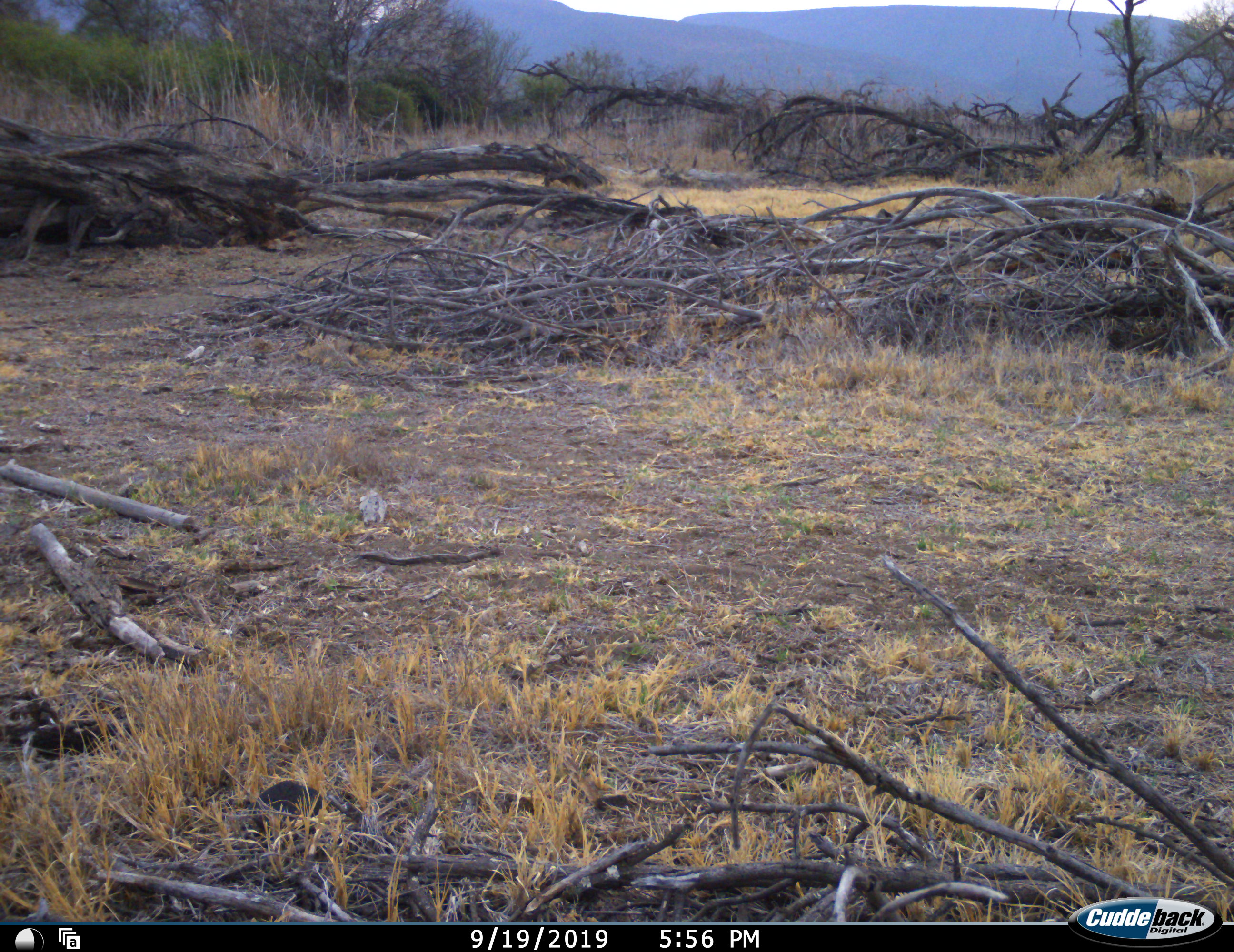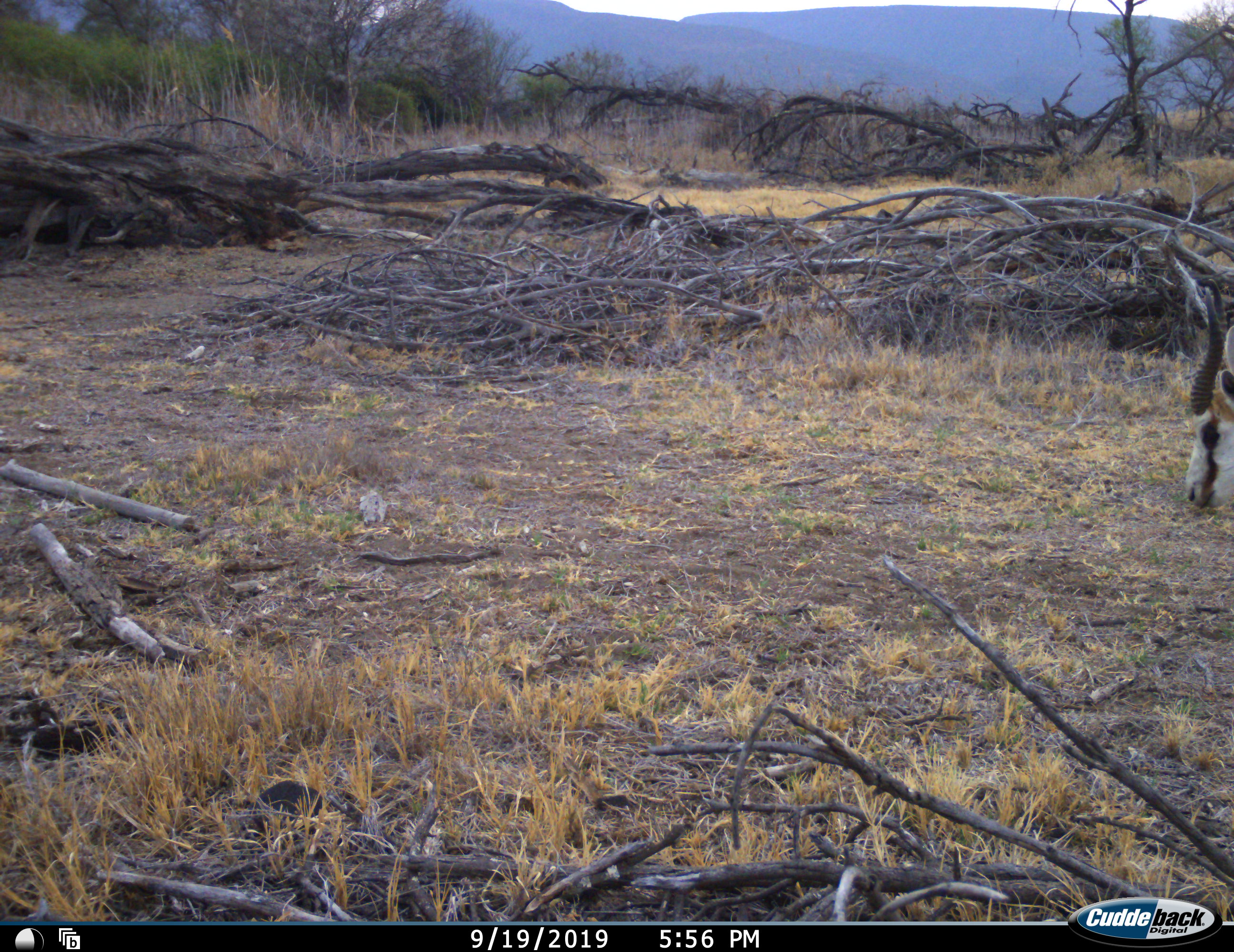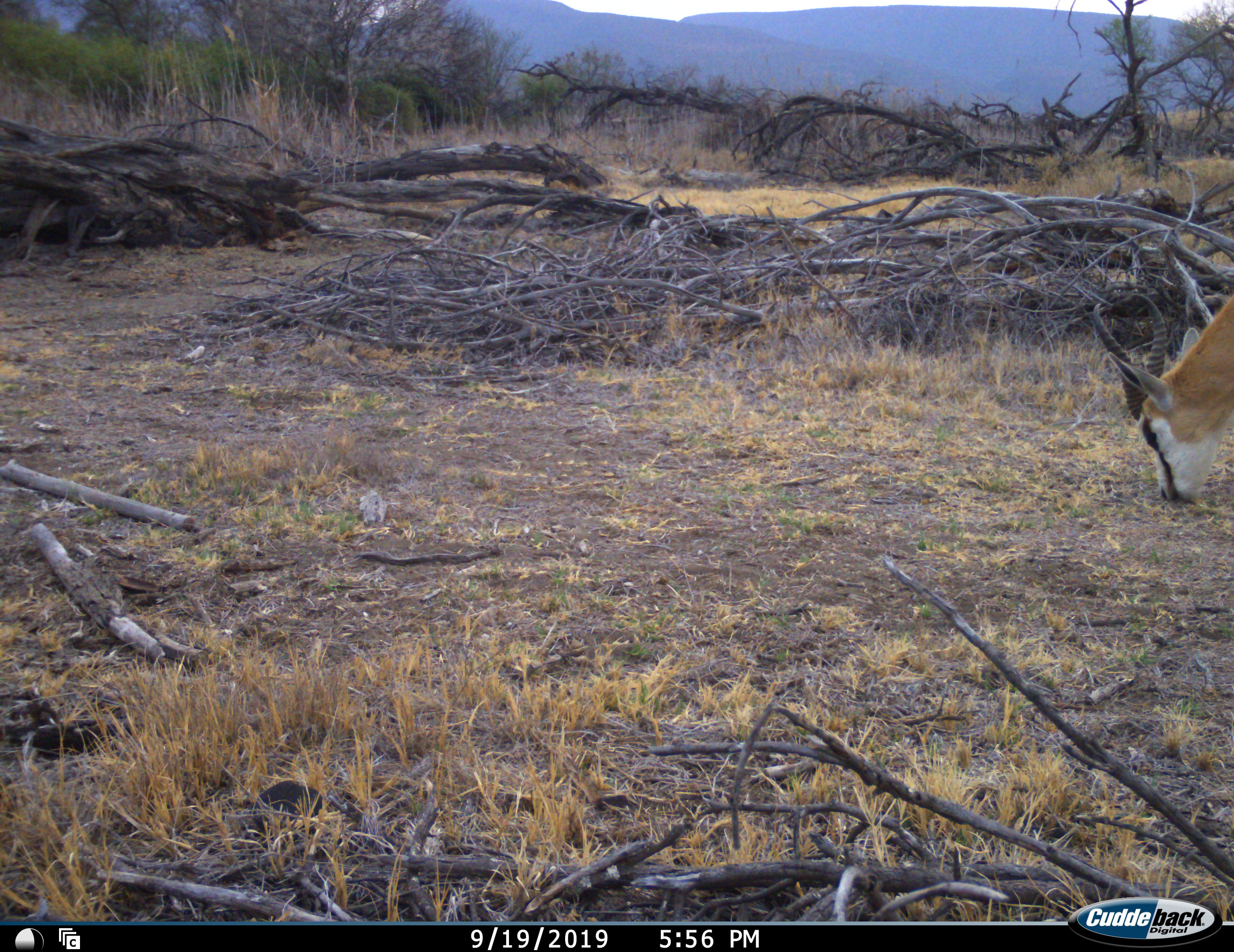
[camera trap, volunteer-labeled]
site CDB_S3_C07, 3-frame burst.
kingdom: Animalia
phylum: Chordata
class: Mammalia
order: Artiodactyla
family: Bovidae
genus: Antidorcas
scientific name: Antidorcas marsupialis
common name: springbok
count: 1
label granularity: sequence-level